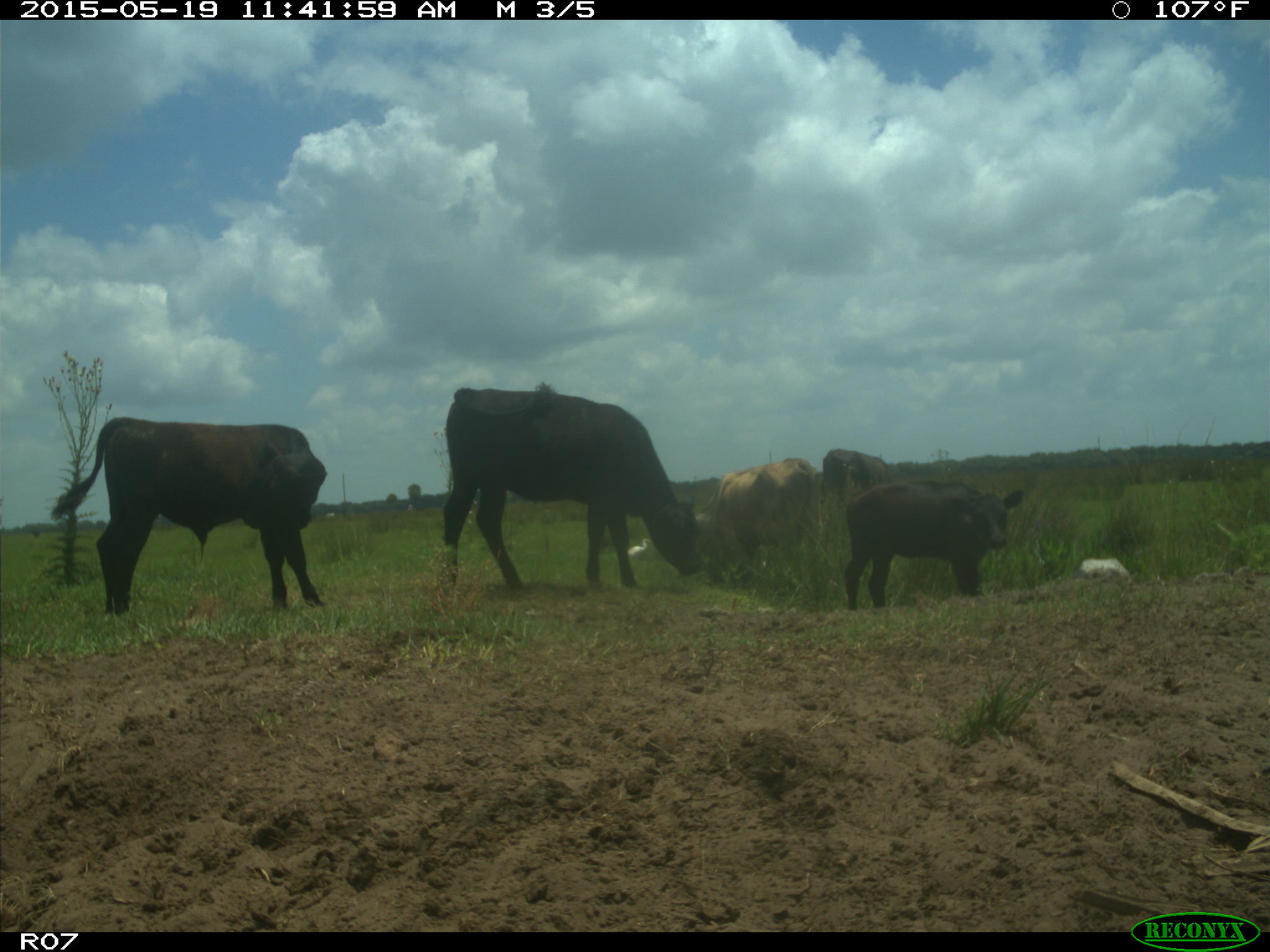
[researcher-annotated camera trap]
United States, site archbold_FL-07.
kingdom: Animalia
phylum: Chordata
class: Mammalia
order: Artiodactyla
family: Bovidae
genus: Bos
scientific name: Bos taurus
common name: domestic cow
Bos taurus (domestic cow).